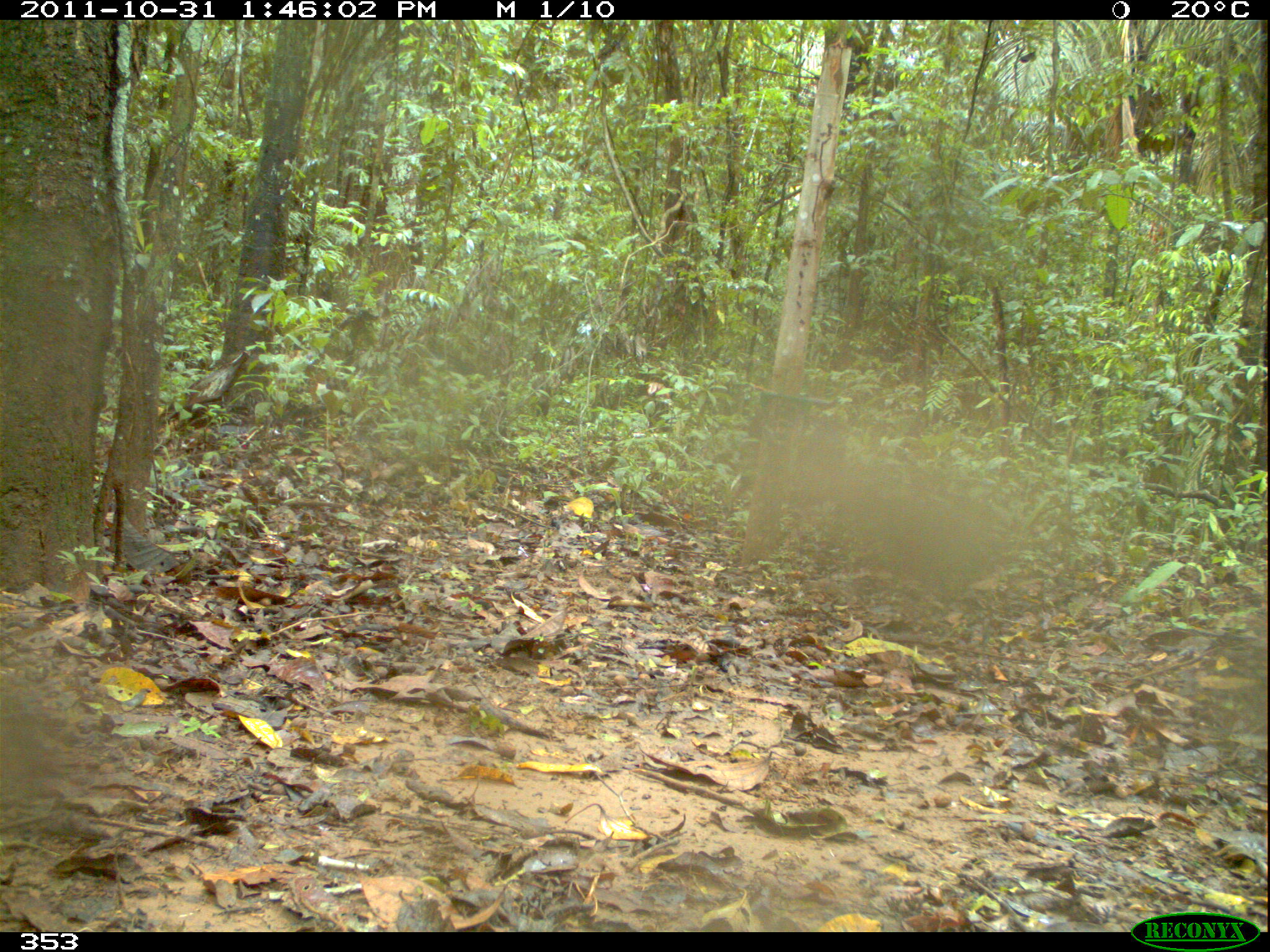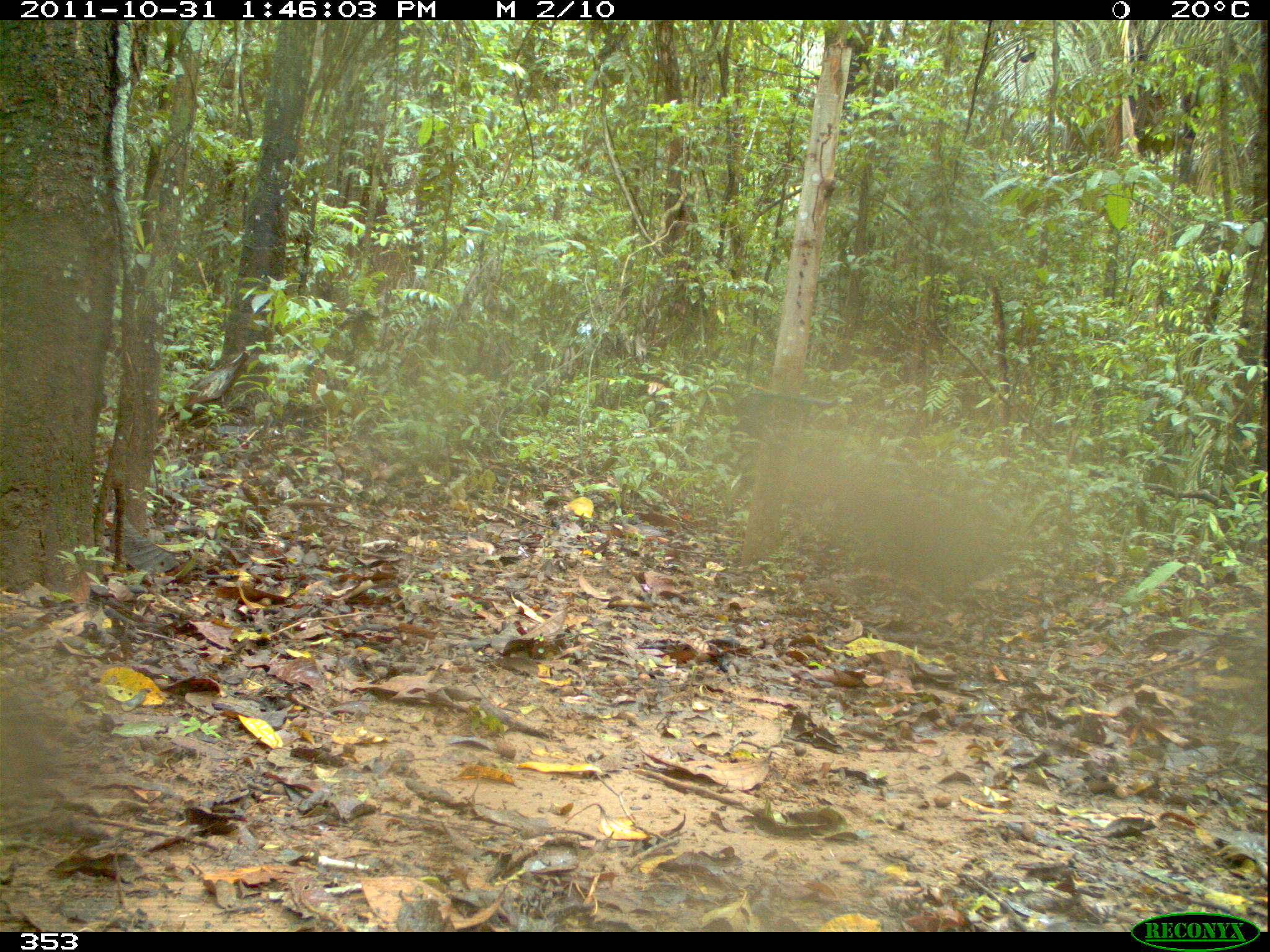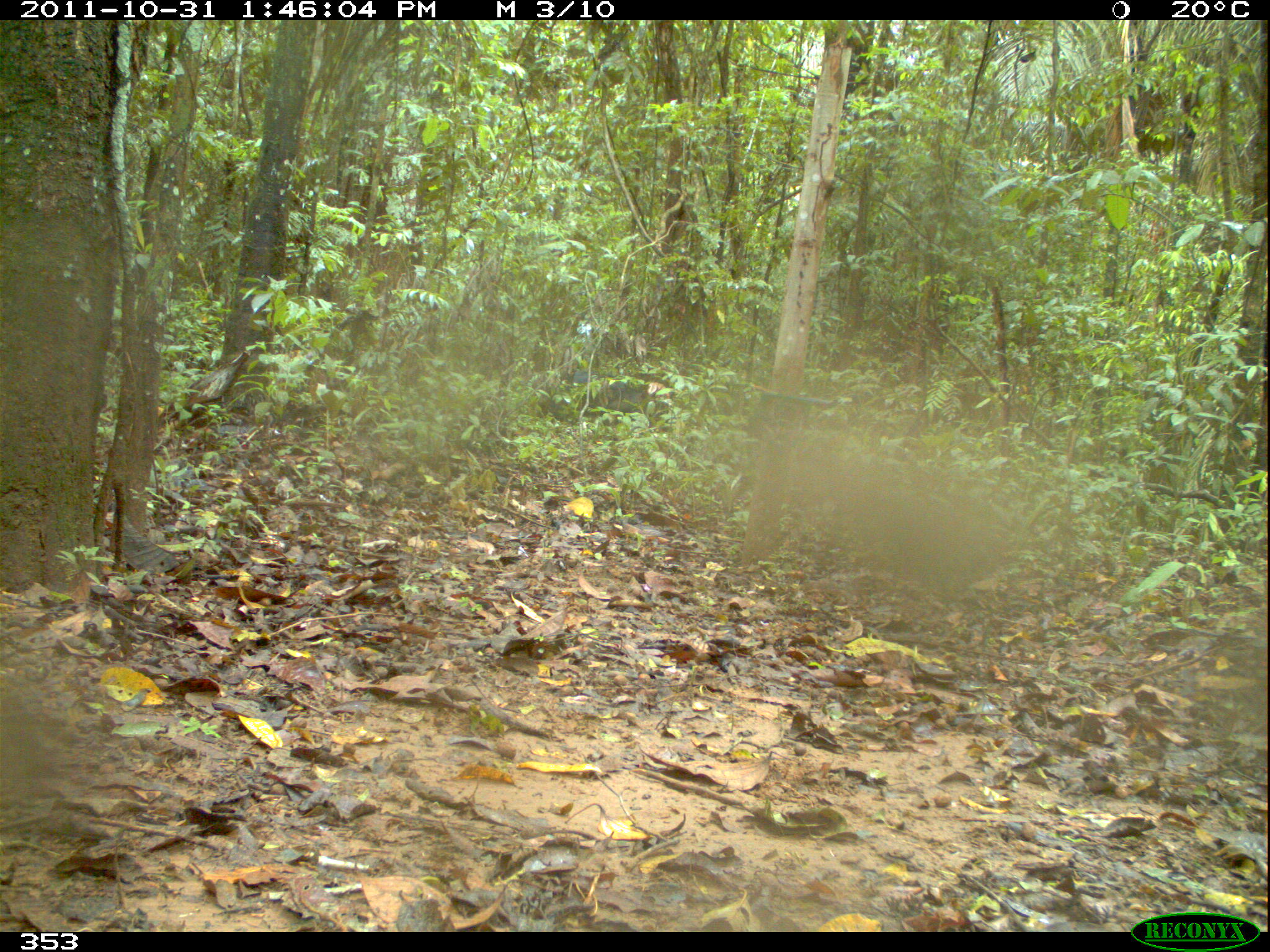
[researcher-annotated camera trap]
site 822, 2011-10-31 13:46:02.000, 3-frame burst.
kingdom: Animalia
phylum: Chordata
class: Mammalia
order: Artiodactyla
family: Tayassuidae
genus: Tayassu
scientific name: Tayassu pecari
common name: white-lipped peccary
Tayassu pecari (white-lipped peccary).